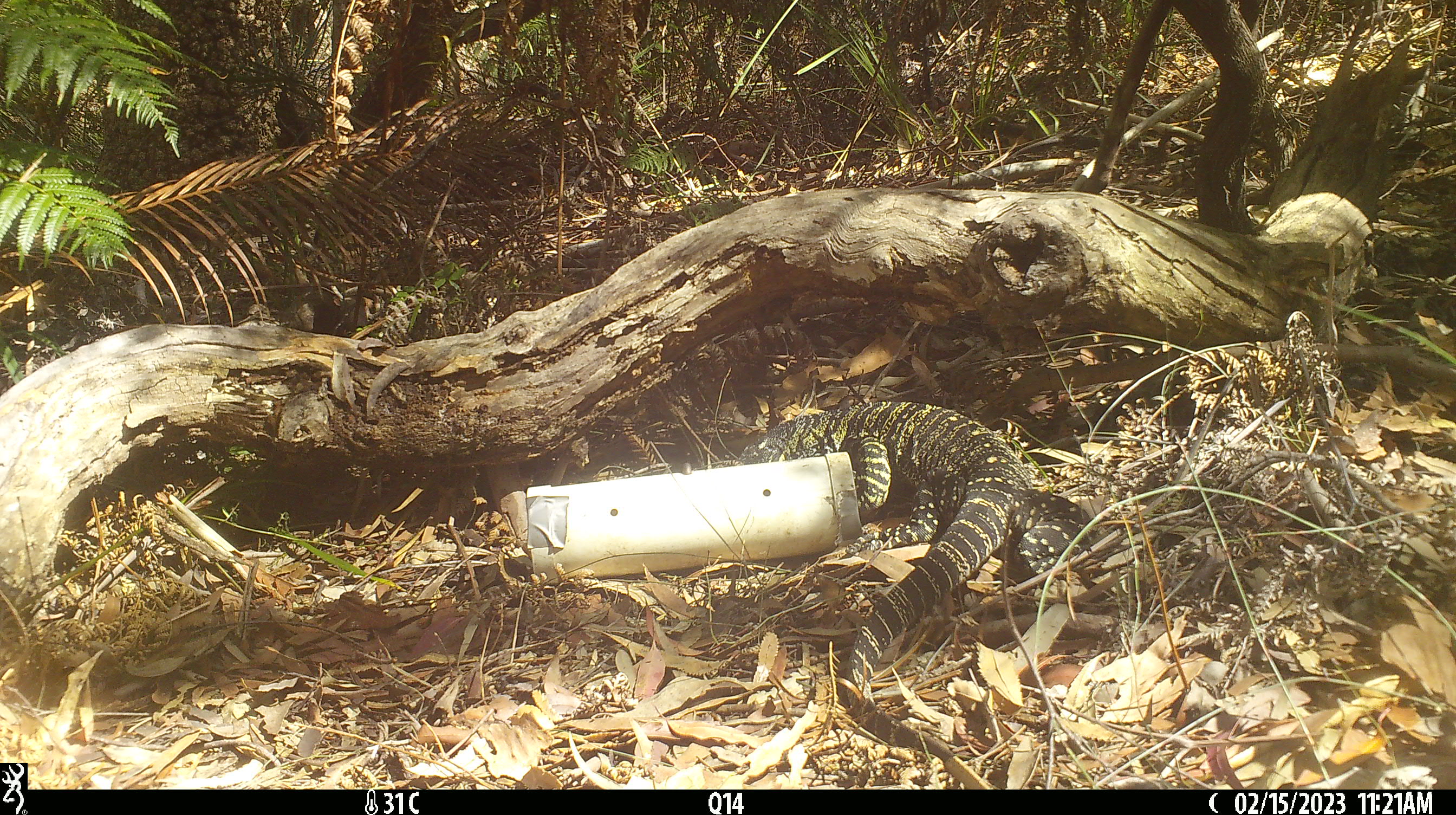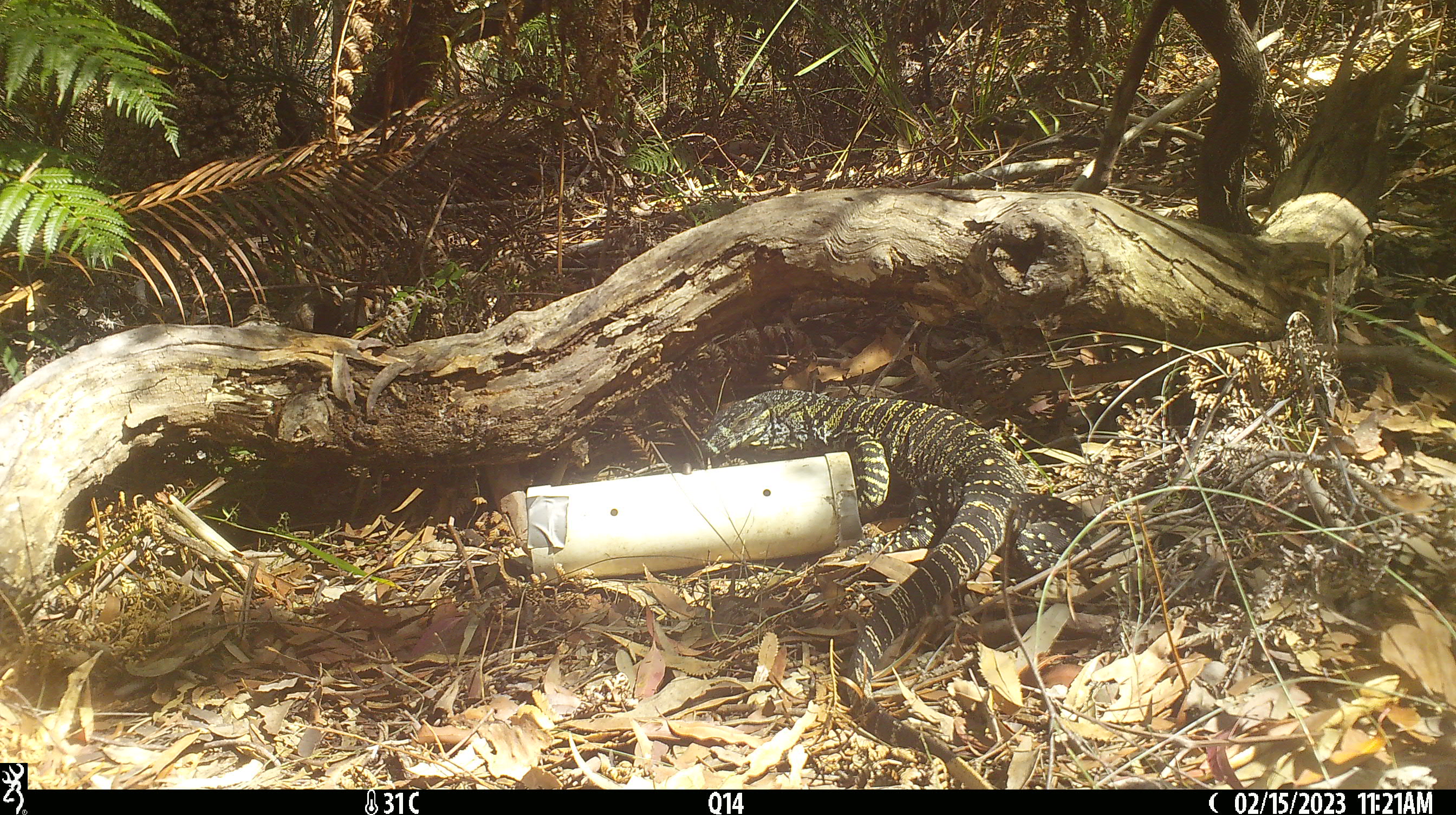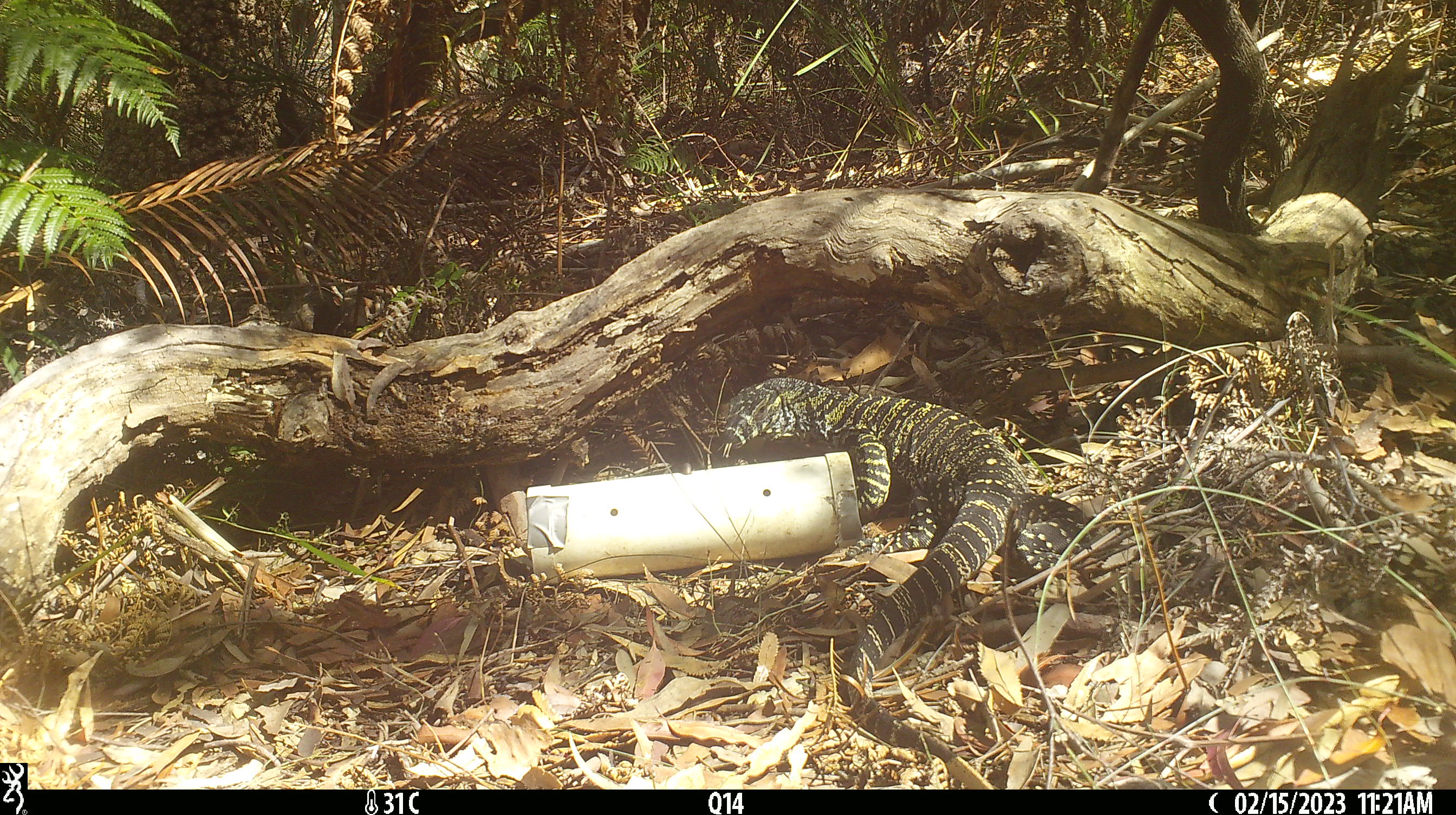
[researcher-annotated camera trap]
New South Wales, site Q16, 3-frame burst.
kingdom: Animalia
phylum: Chordata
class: Reptilia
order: Squamata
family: Varanidae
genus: Varanus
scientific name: Varanus varius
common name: lace monitor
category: goanna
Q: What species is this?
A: Goanna (lace monitor) (Varanus varius).